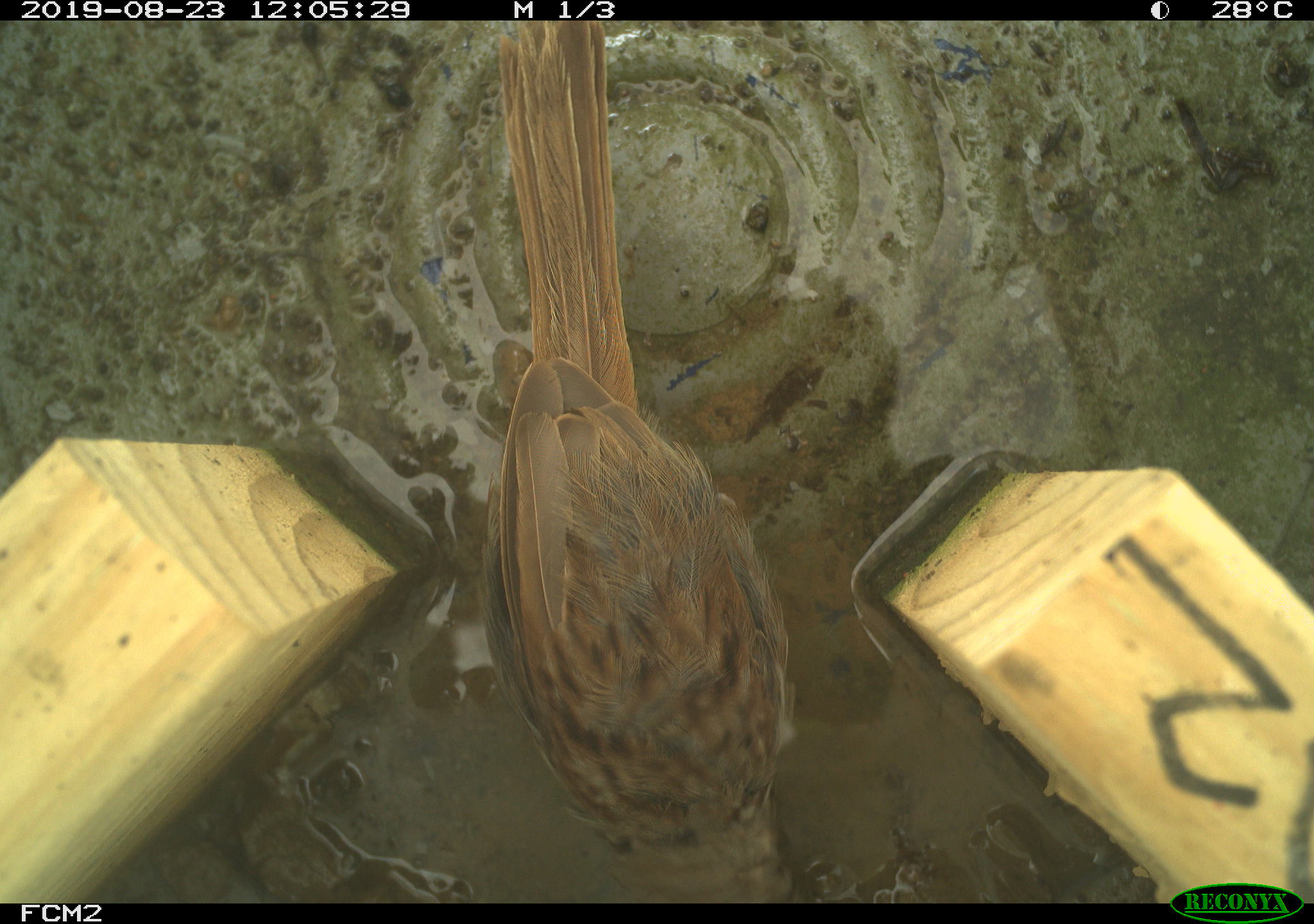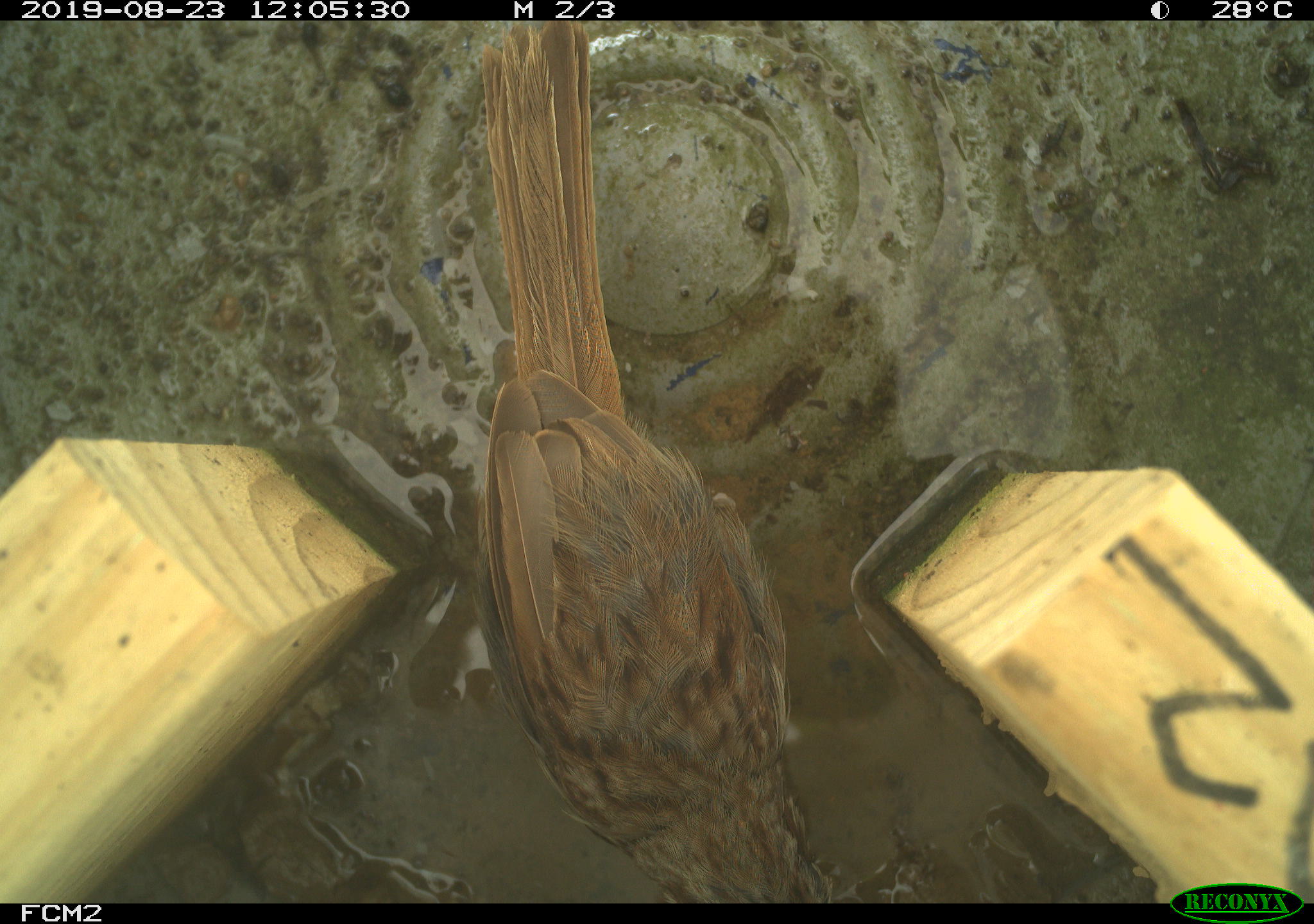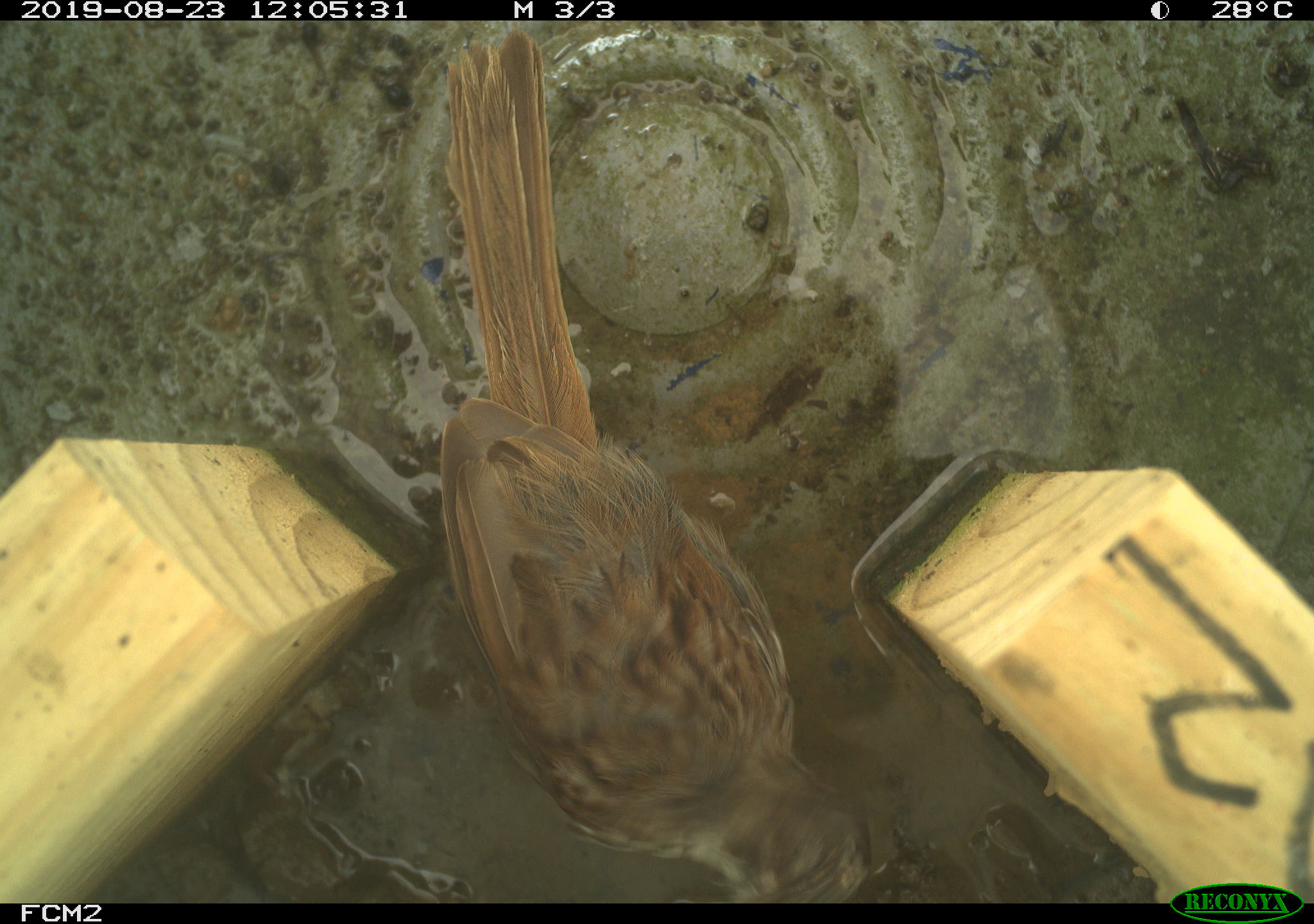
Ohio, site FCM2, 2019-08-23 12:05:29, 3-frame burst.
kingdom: Animalia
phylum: Chordata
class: Aves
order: Passeriformes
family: Passerellidae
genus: Melospiza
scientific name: Melospiza melodia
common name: song sparrow